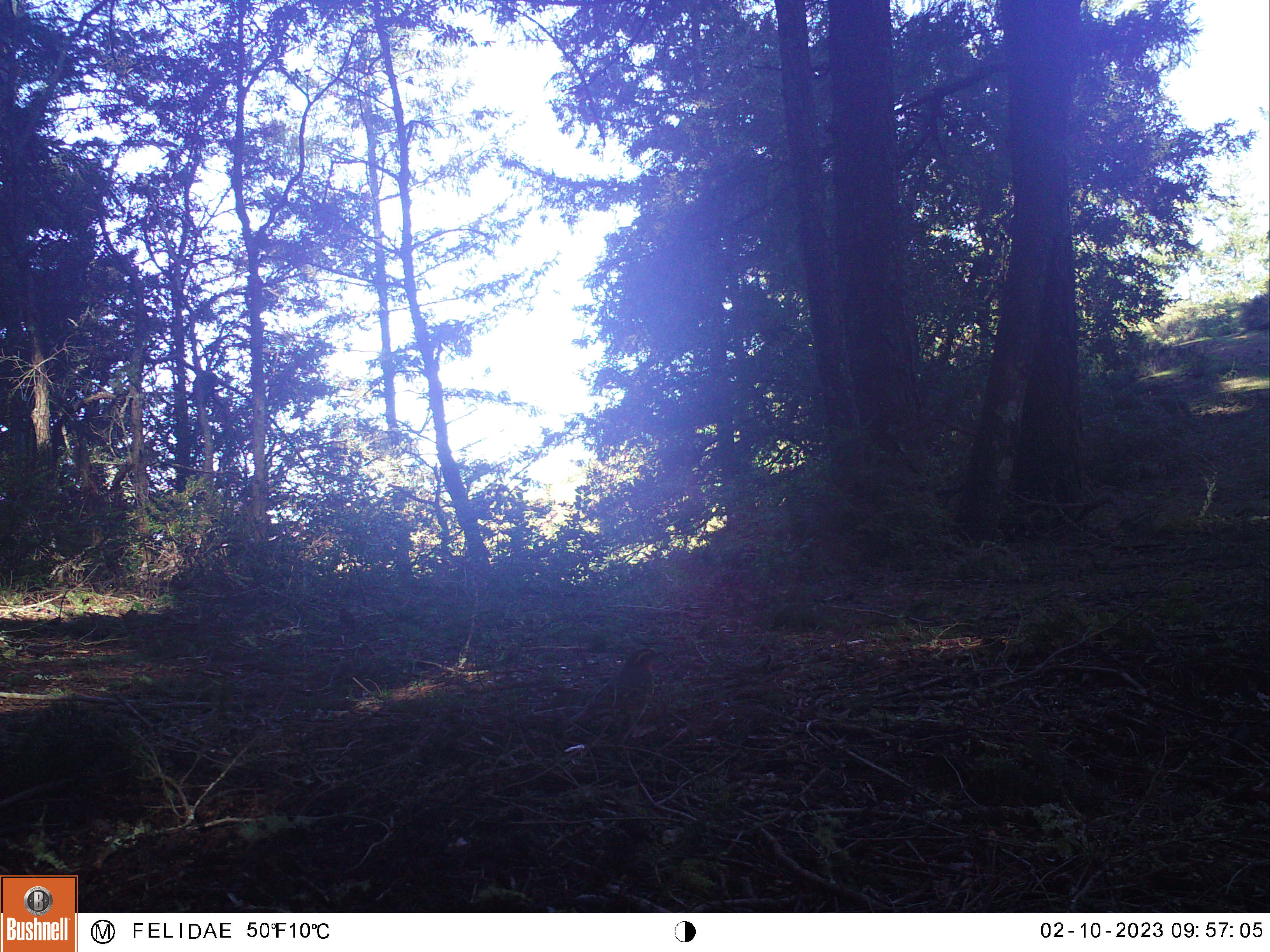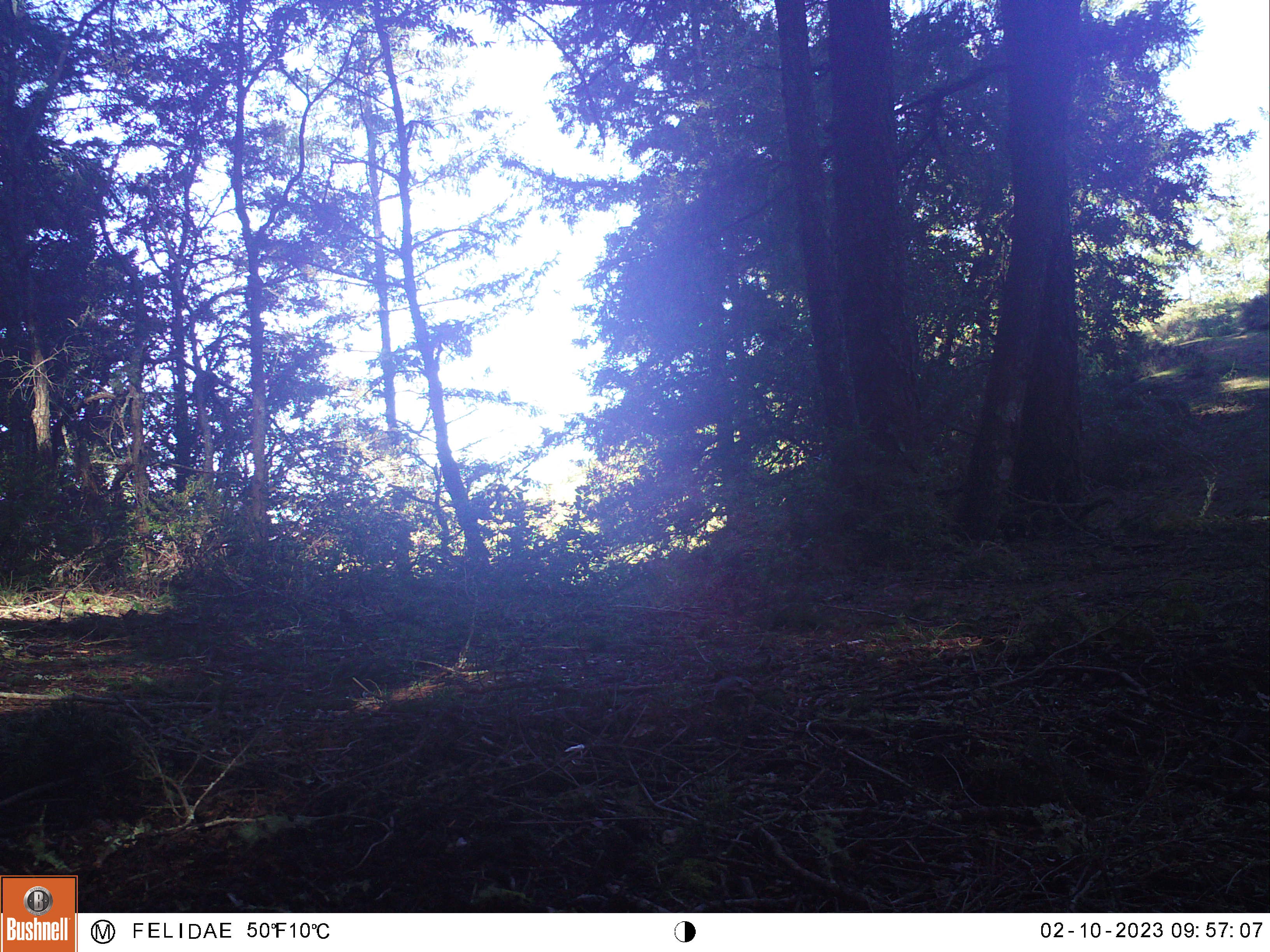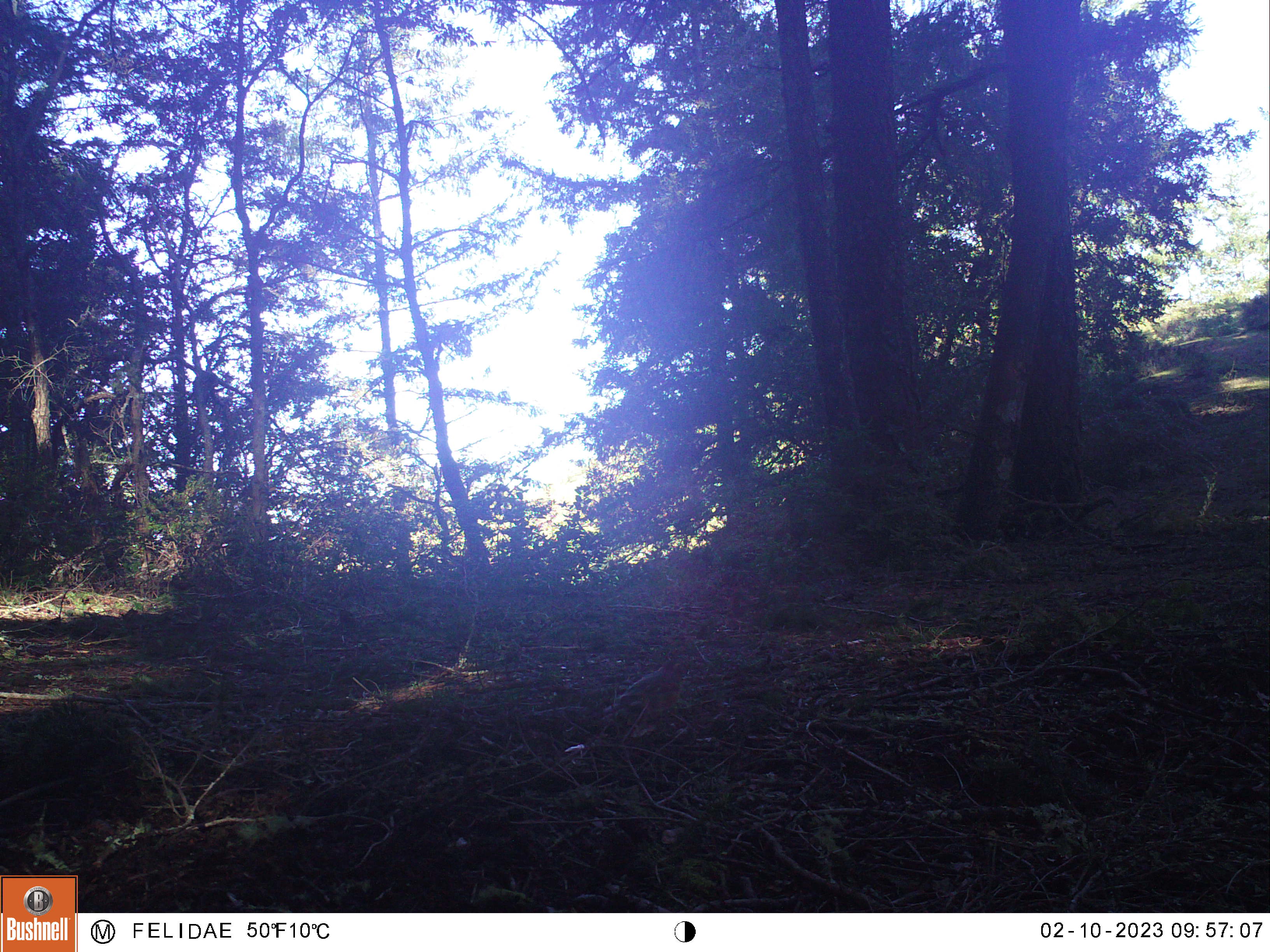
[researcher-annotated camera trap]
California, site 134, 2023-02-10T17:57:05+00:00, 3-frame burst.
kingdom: Animalia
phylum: Chordata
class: Aves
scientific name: Aves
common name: bird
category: unknown bird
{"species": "unknown bird (bird) (Aves)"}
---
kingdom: Animalia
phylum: Chordata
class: Mammalia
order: Rodentia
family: Sciuridae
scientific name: Sciuridae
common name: squirrel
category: unknown squirrel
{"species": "unknown squirrel (squirrel) (Sciuridae)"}